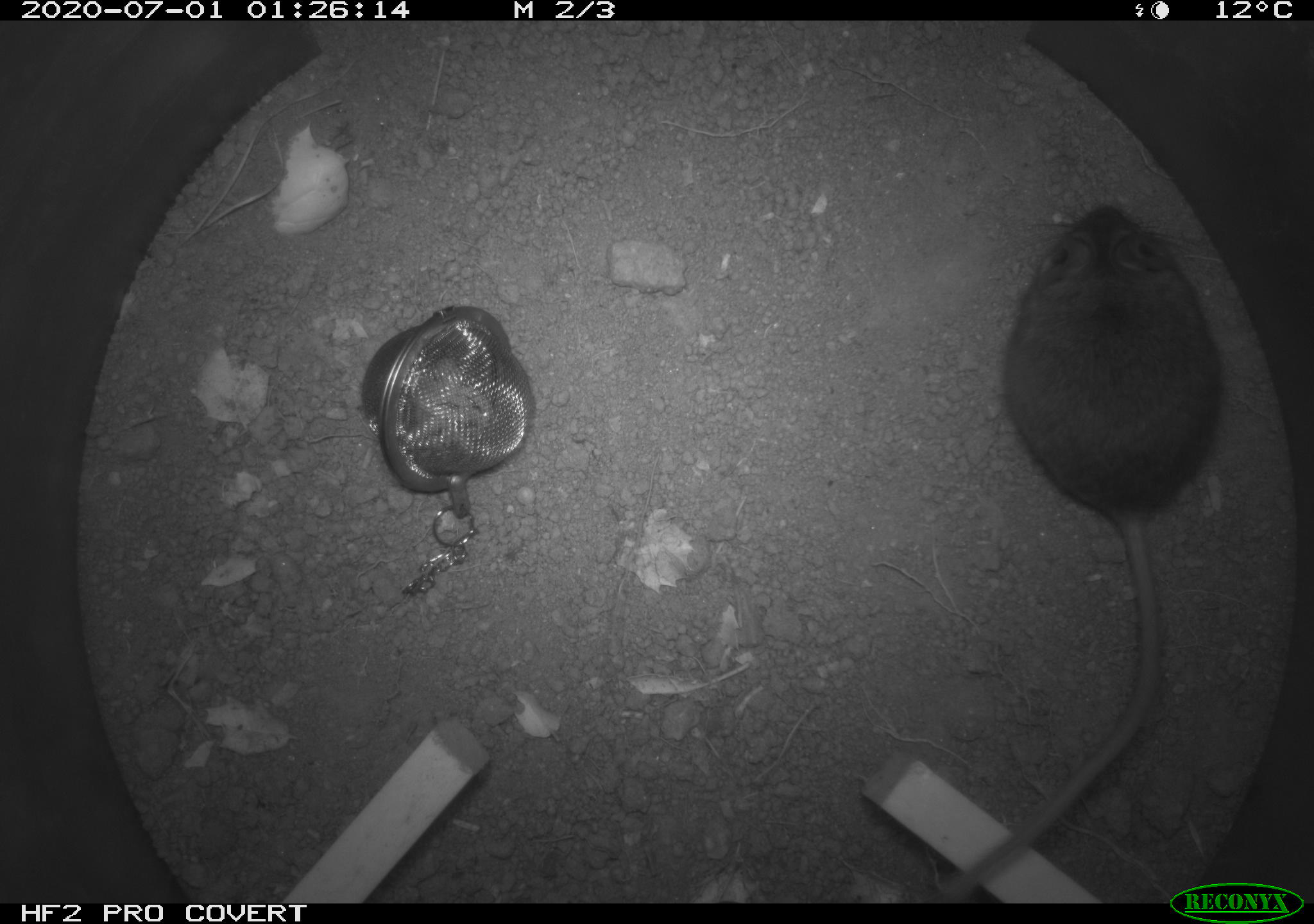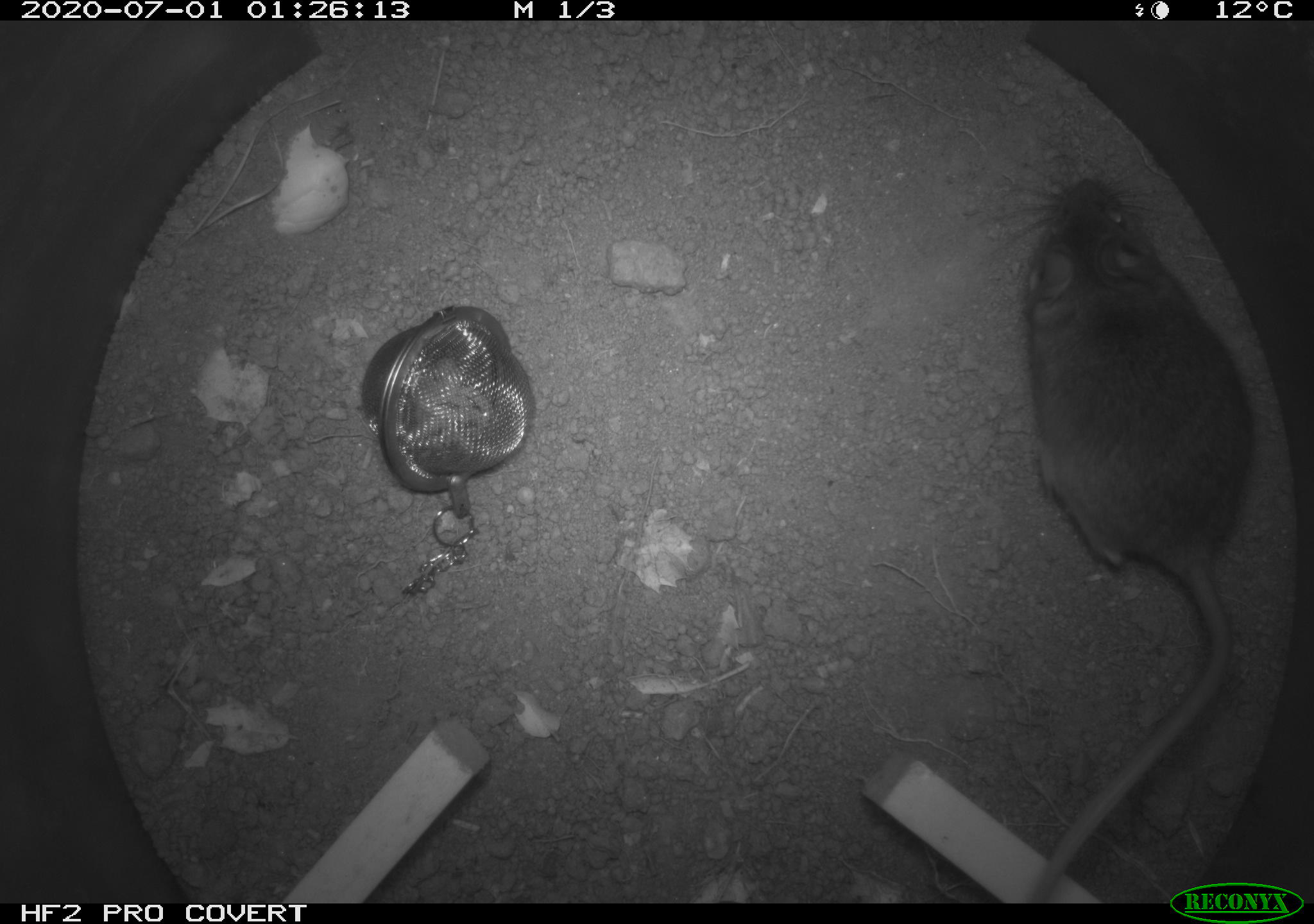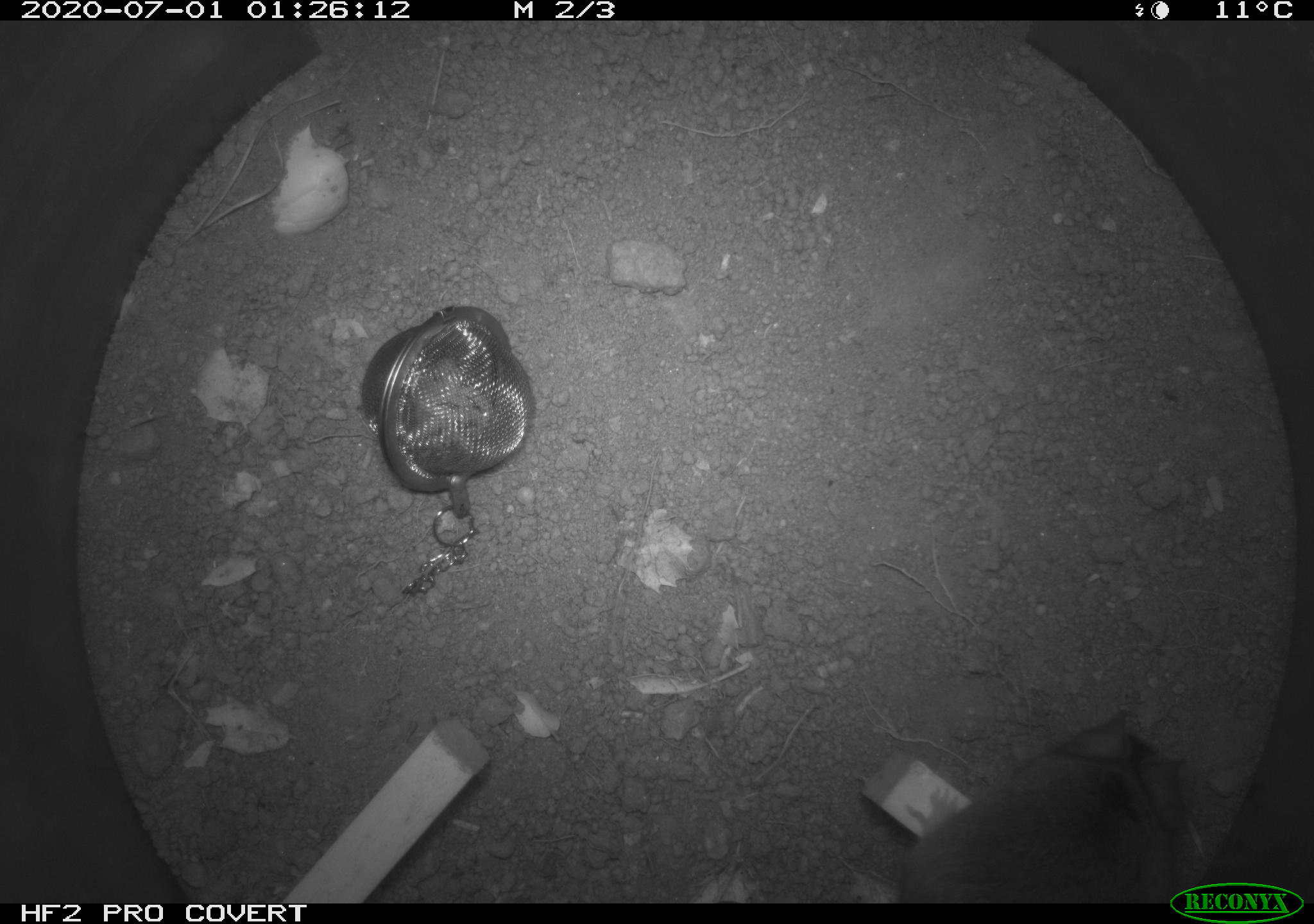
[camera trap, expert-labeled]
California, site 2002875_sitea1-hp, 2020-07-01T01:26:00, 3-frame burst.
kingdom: Animalia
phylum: Chordata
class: Mammalia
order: Rodentia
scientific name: Rodentia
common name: rodent